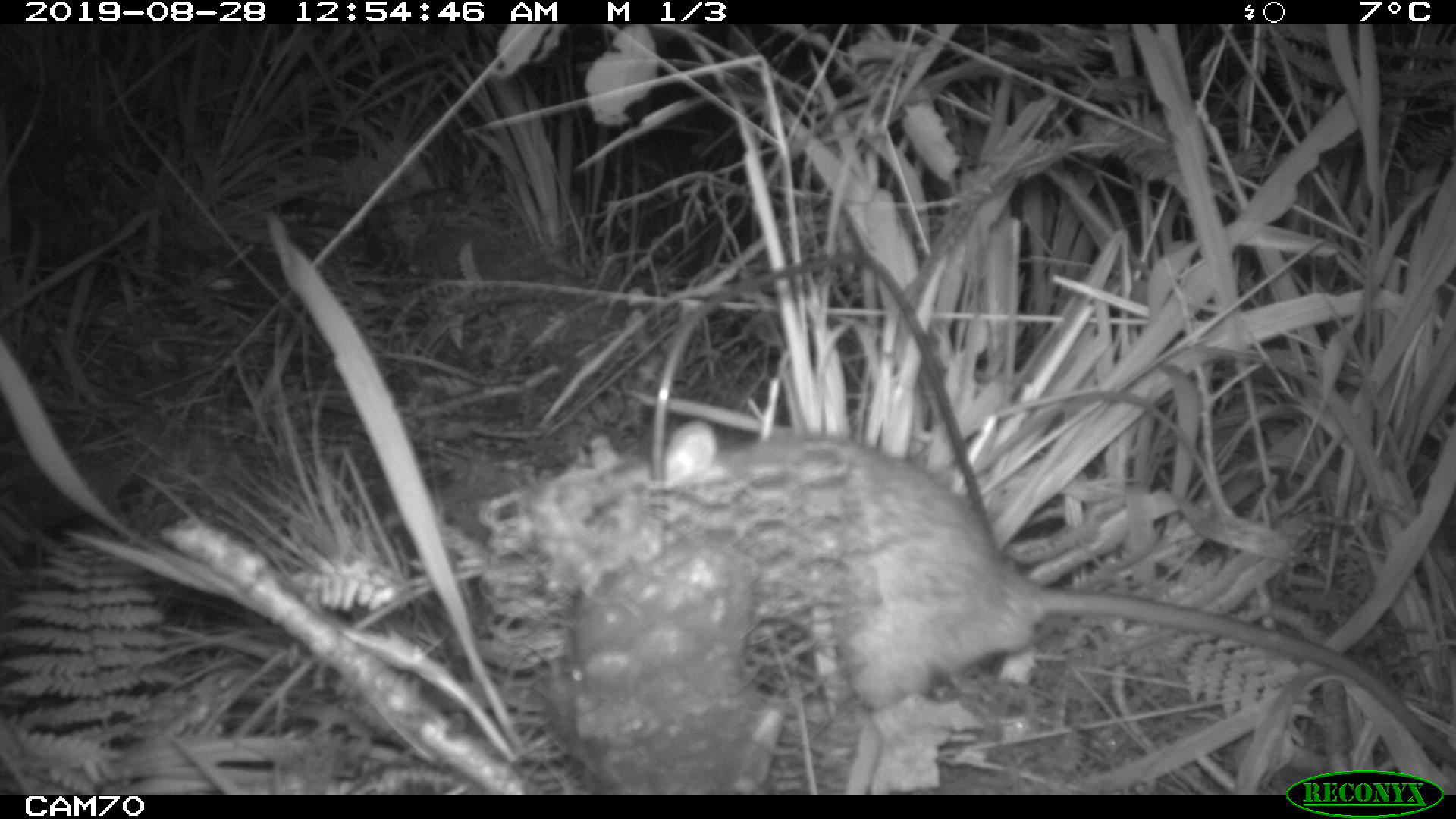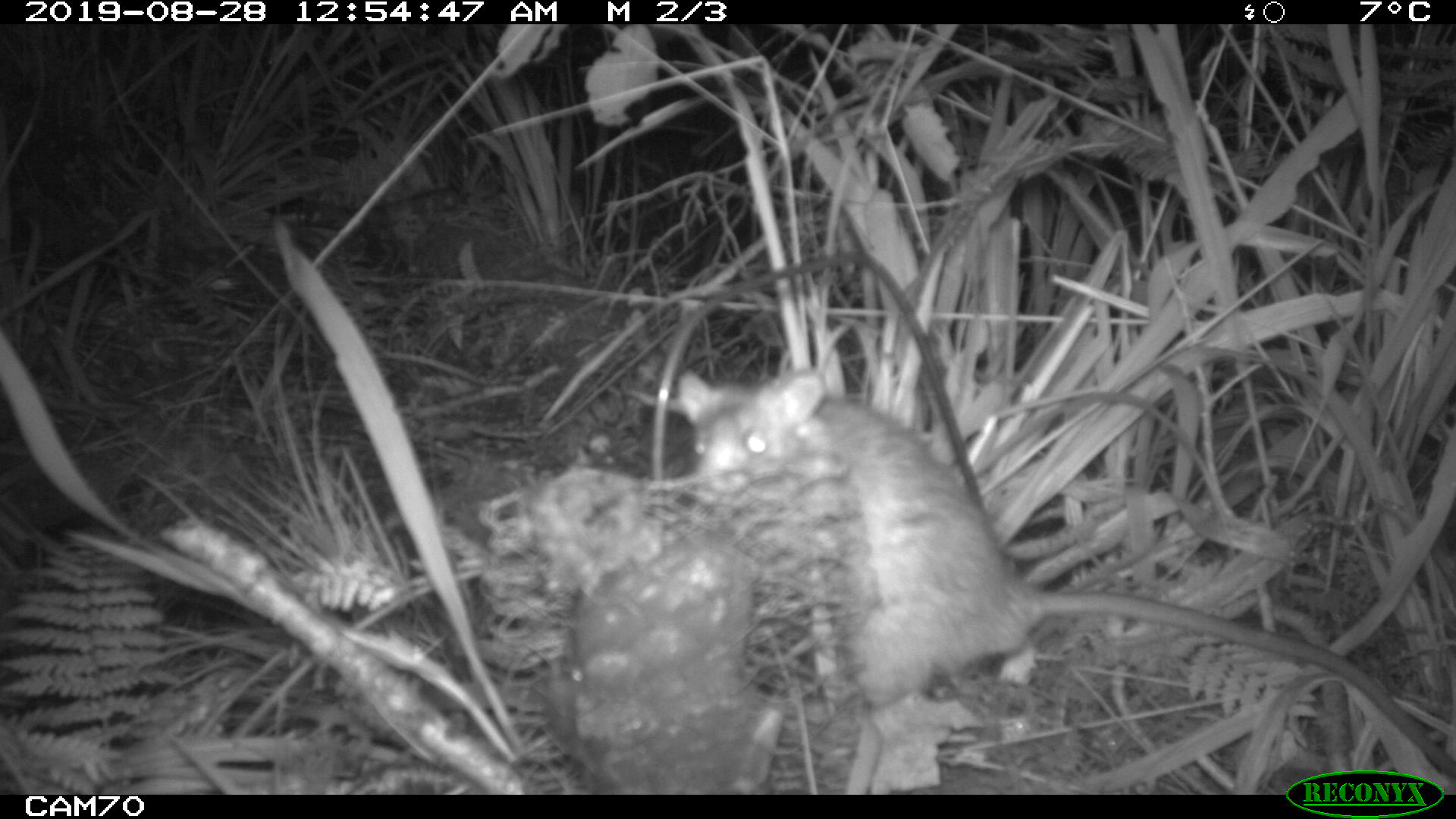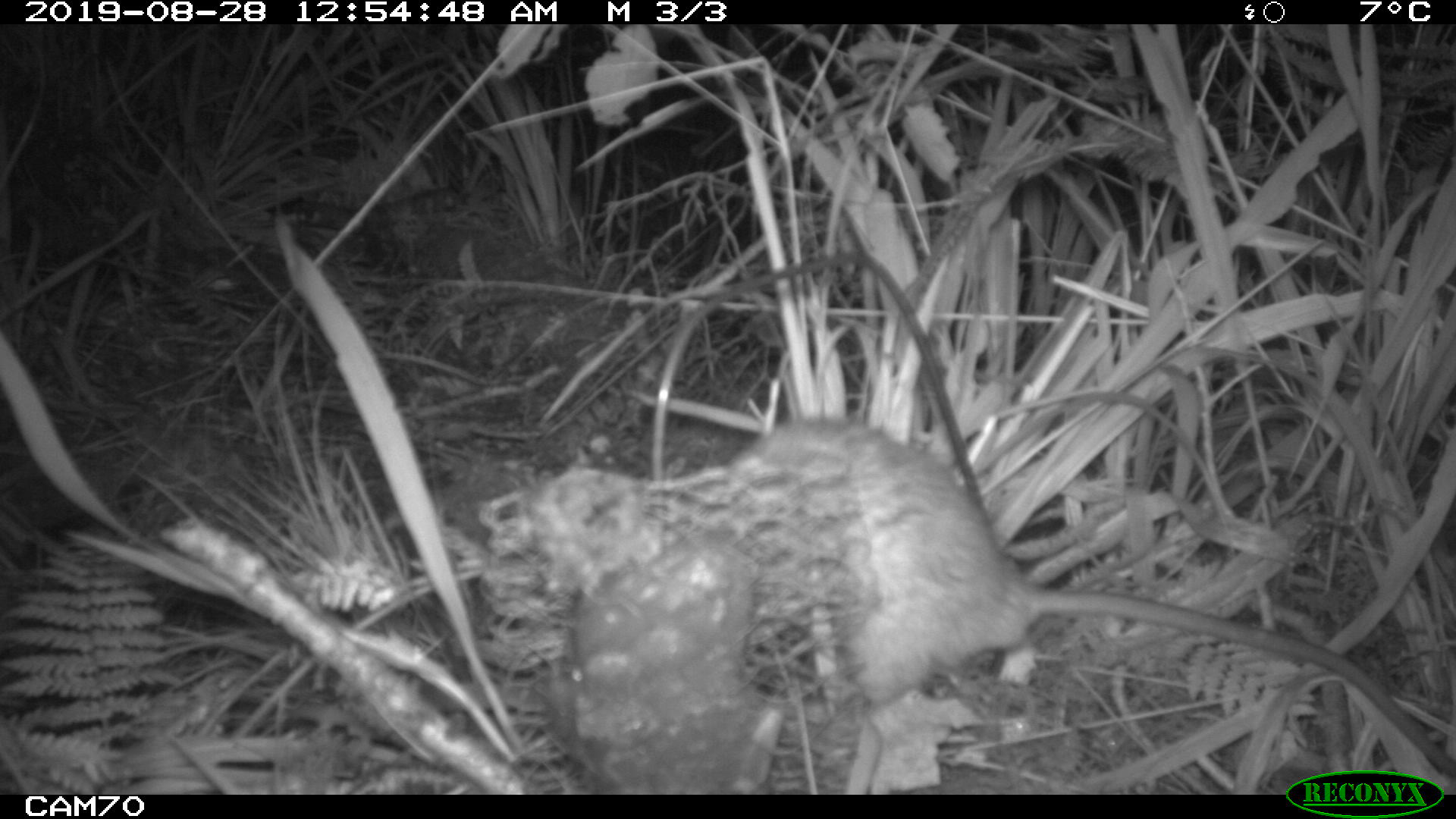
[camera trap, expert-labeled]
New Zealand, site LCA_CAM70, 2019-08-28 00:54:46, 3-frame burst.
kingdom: Animalia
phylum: Chordata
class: Mammalia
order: Rodentia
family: Muridae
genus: Rattus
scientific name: Rattus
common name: rat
Rat (Rattus).